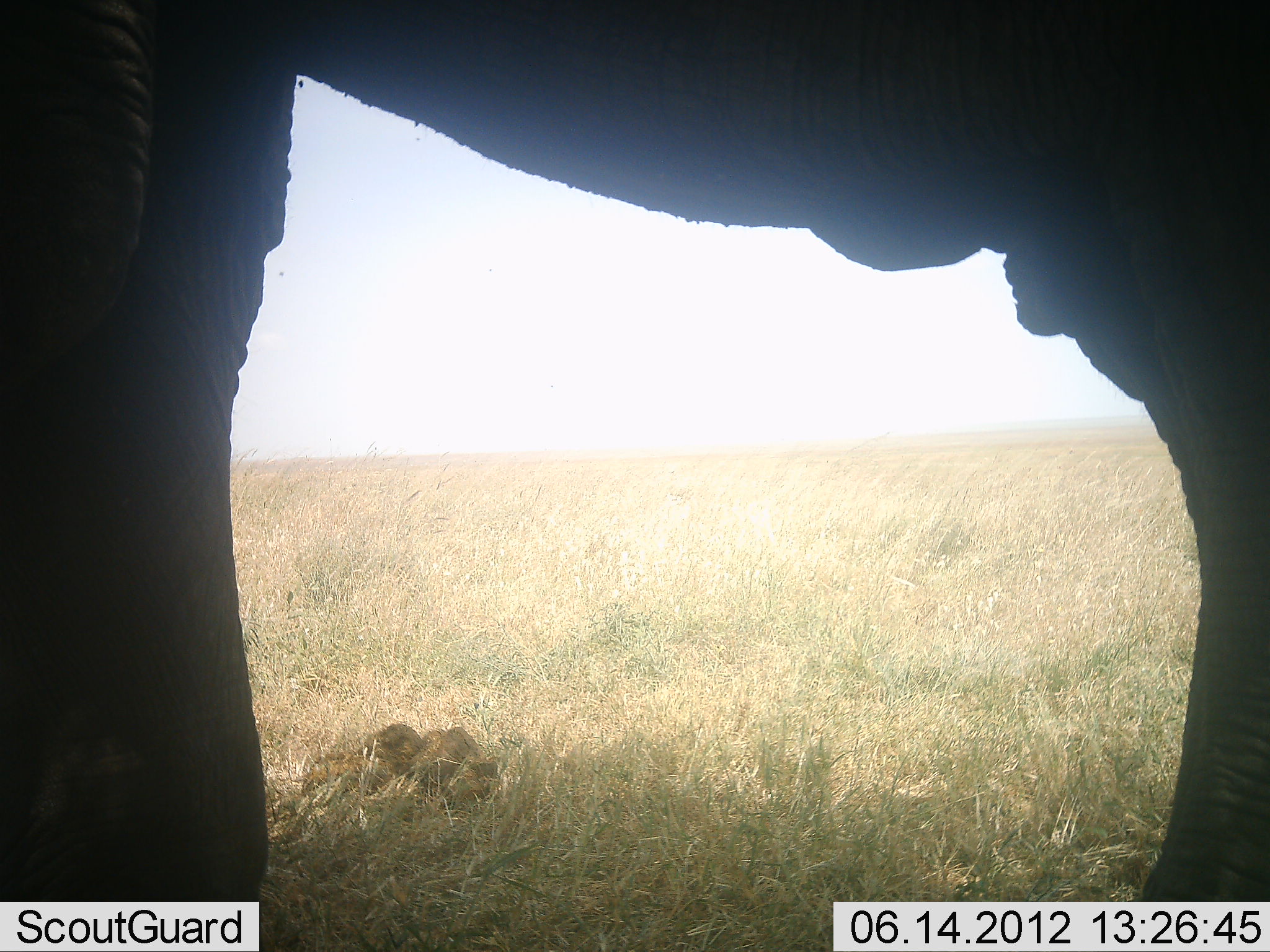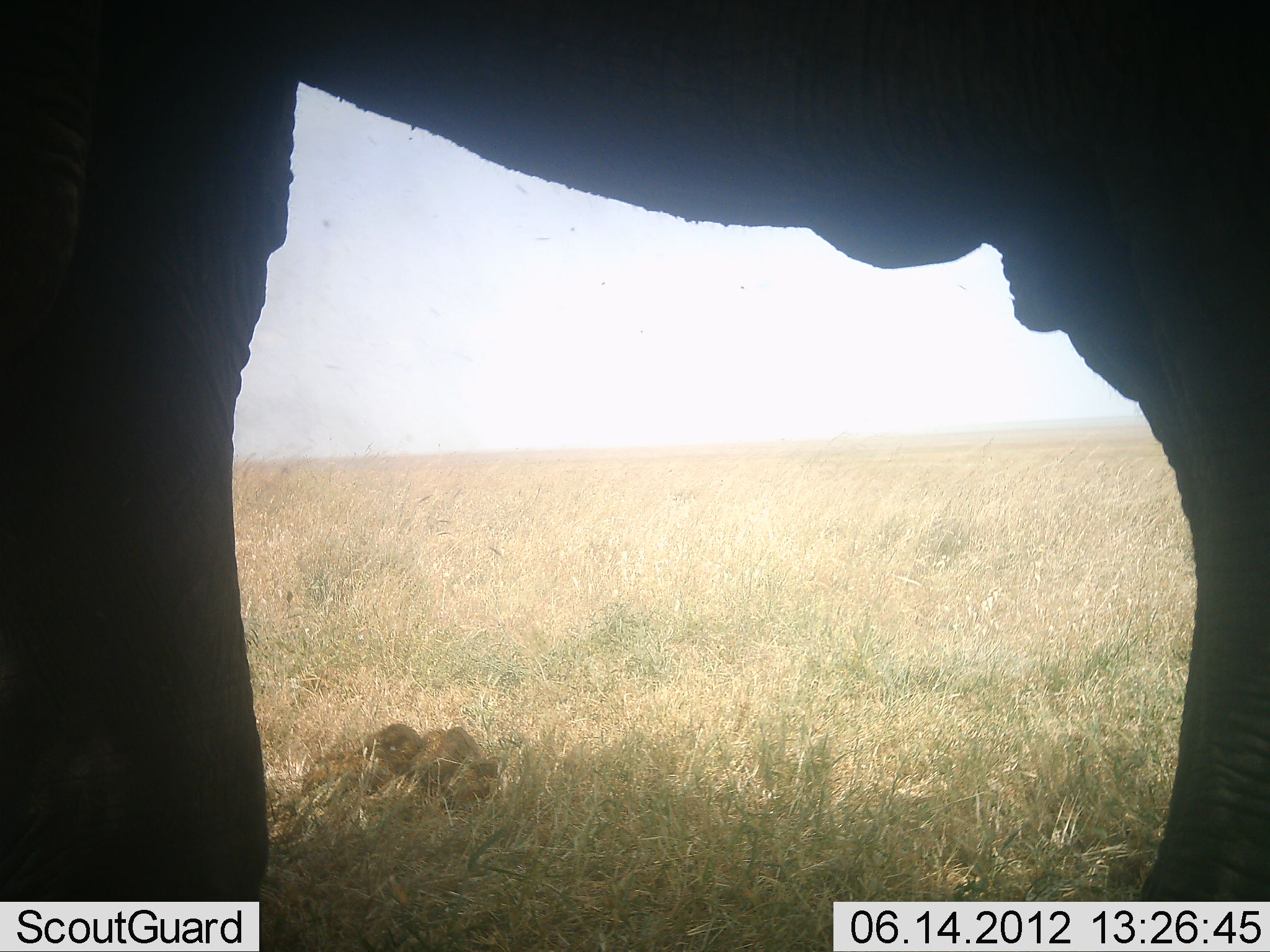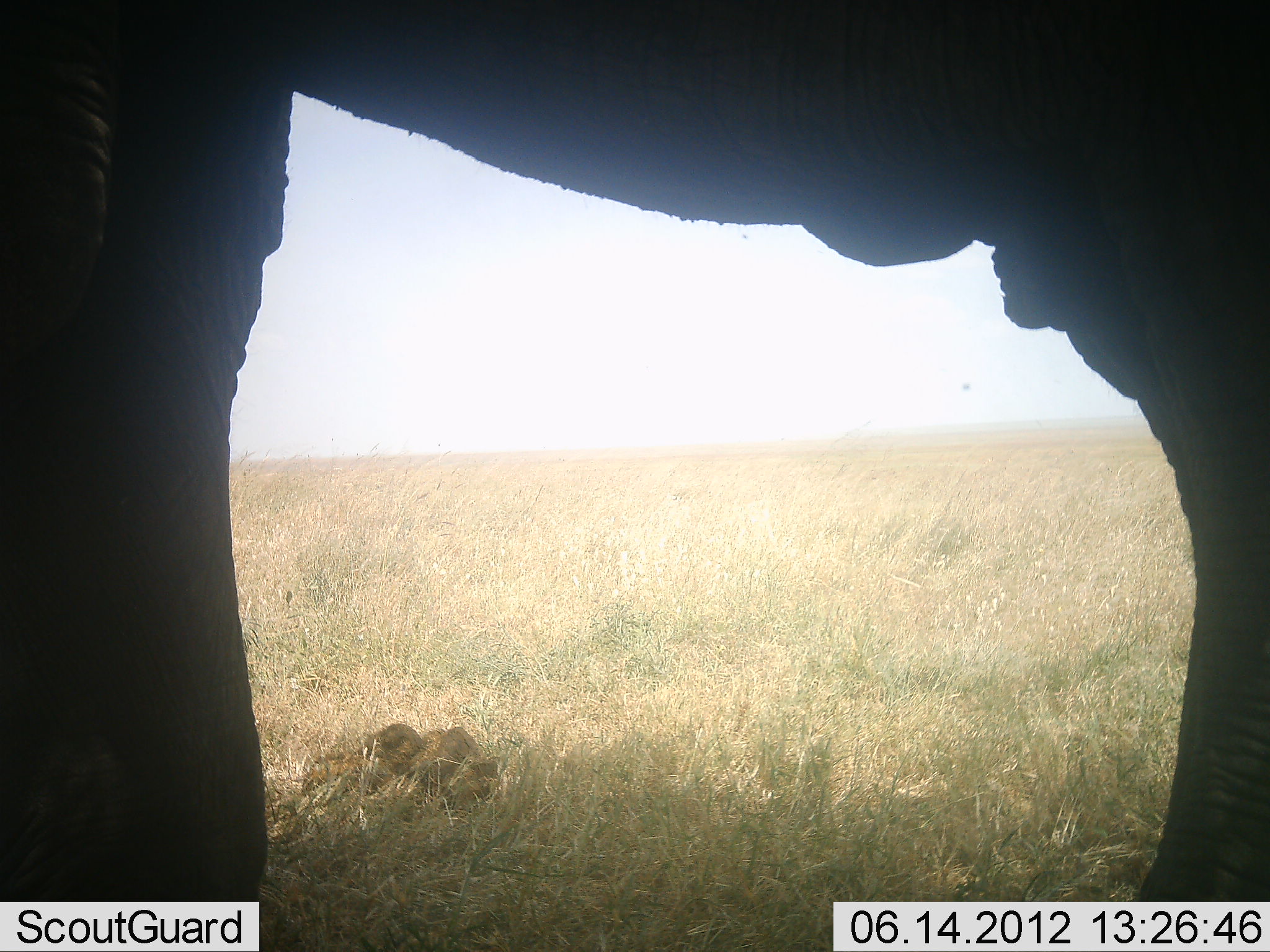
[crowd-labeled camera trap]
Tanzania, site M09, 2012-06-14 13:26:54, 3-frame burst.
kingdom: Animalia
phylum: Chordata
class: Mammalia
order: Proboscidea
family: Elephantidae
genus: Loxodonta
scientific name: Loxodonta africana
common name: african bush elephant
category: elephant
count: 1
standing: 100%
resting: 0%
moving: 0%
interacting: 0%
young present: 0%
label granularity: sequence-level